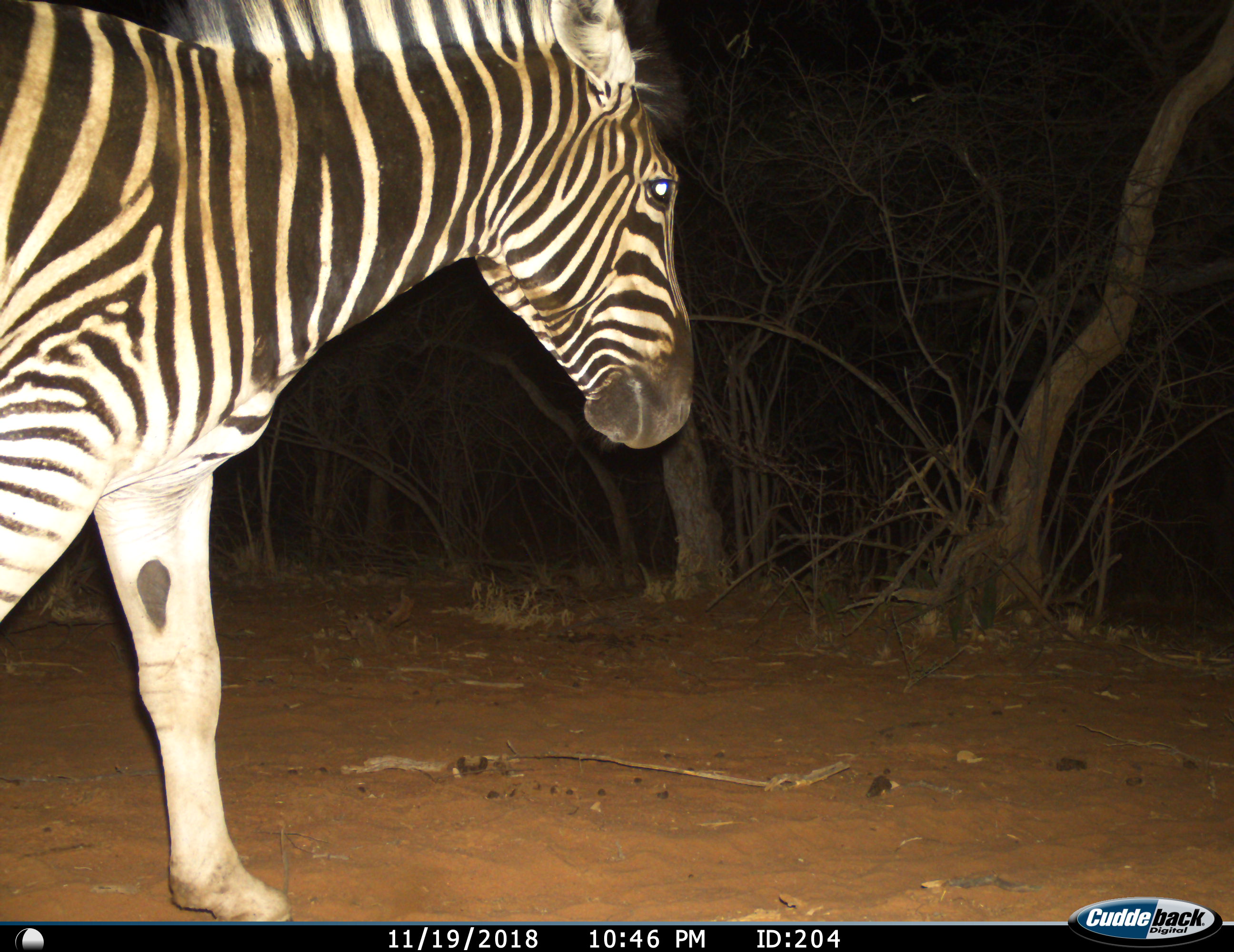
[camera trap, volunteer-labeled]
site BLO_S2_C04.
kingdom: Animalia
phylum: Chordata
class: Mammalia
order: Perissodactyla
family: Equidae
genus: Equus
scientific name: Equus quagga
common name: plains zebra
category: zebraplains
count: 1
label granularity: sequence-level